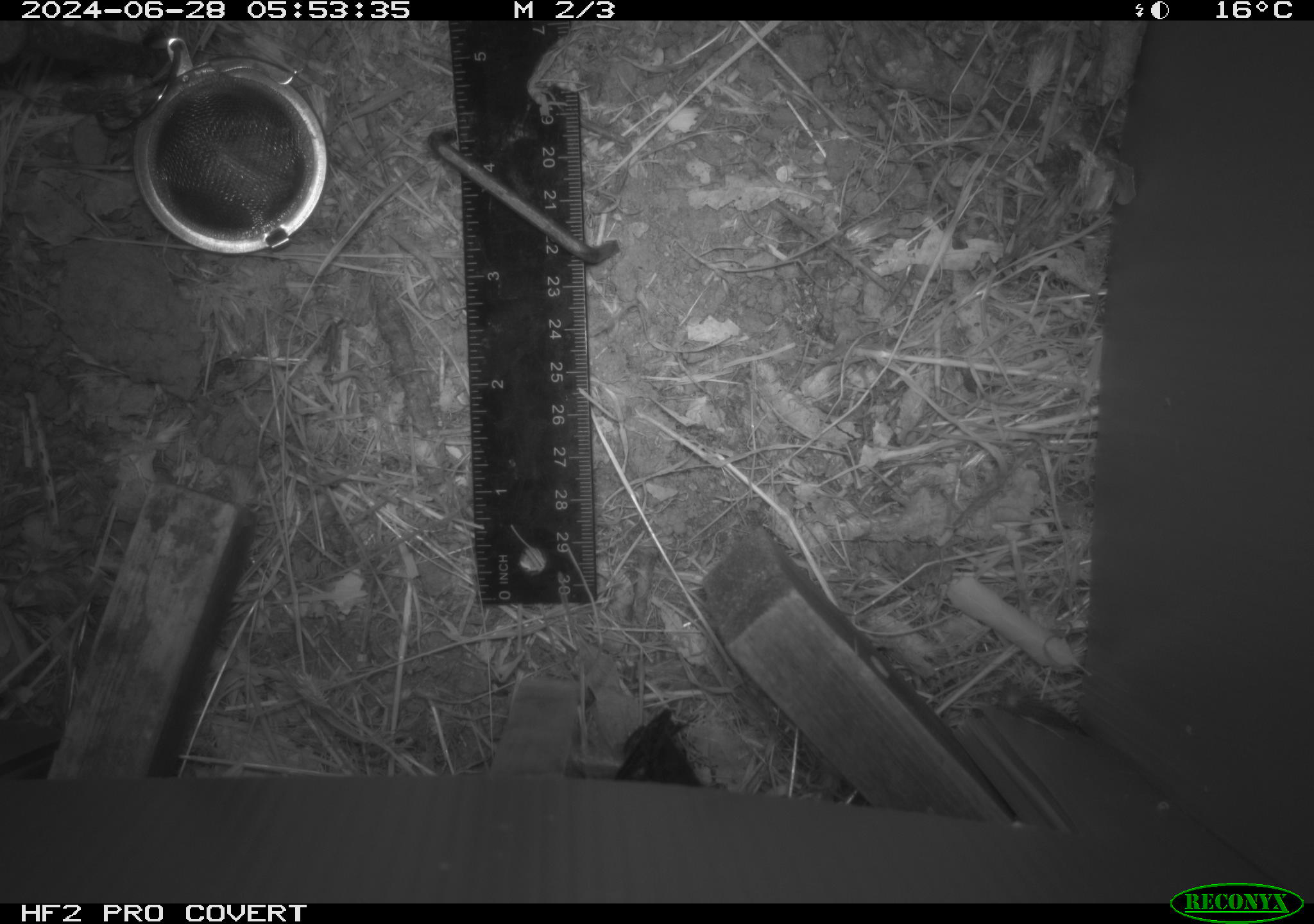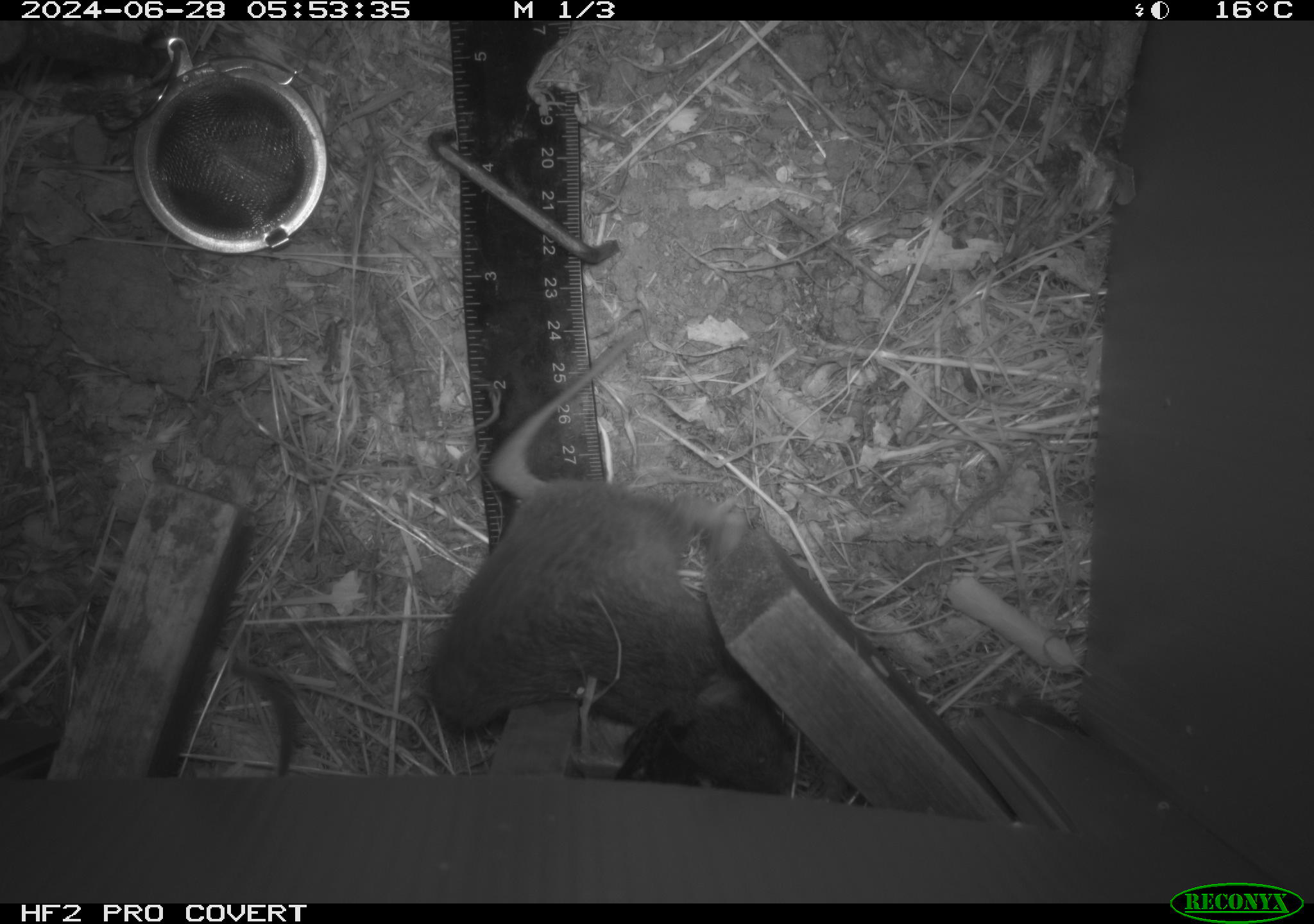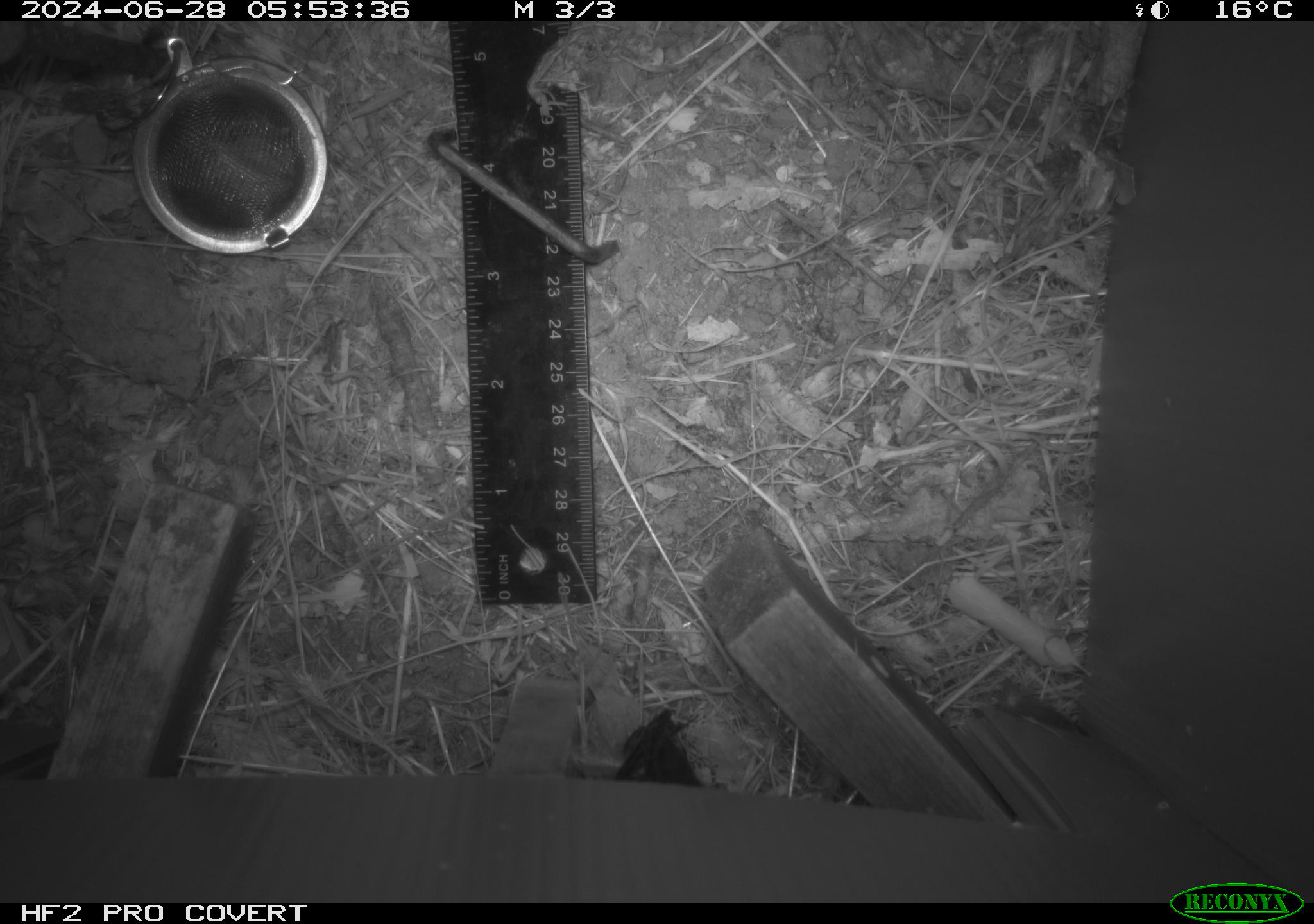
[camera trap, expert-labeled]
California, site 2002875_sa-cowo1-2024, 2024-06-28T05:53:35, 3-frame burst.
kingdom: Animalia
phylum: Chordata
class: Mammalia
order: Rodentia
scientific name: Rodentia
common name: rodent